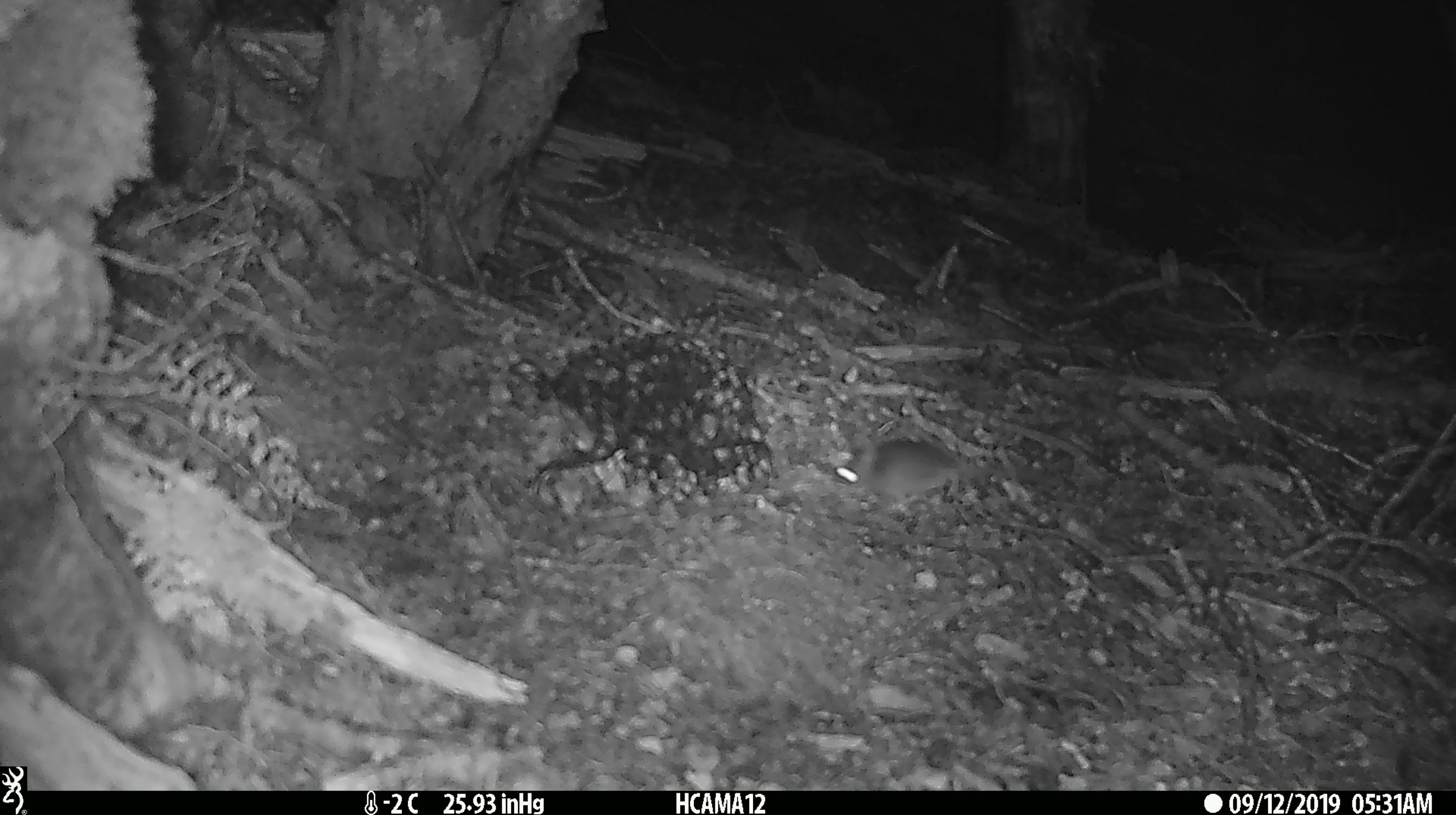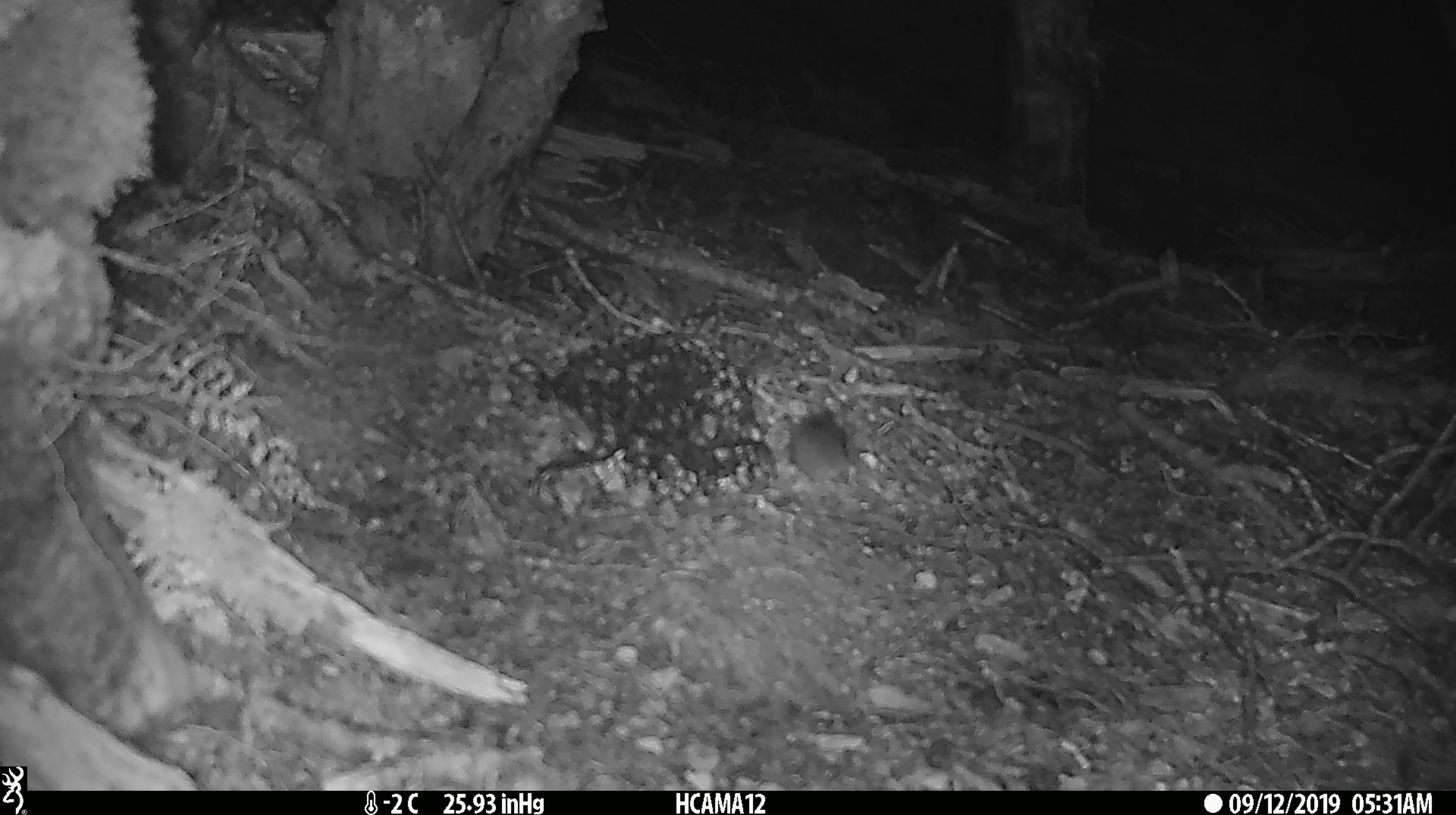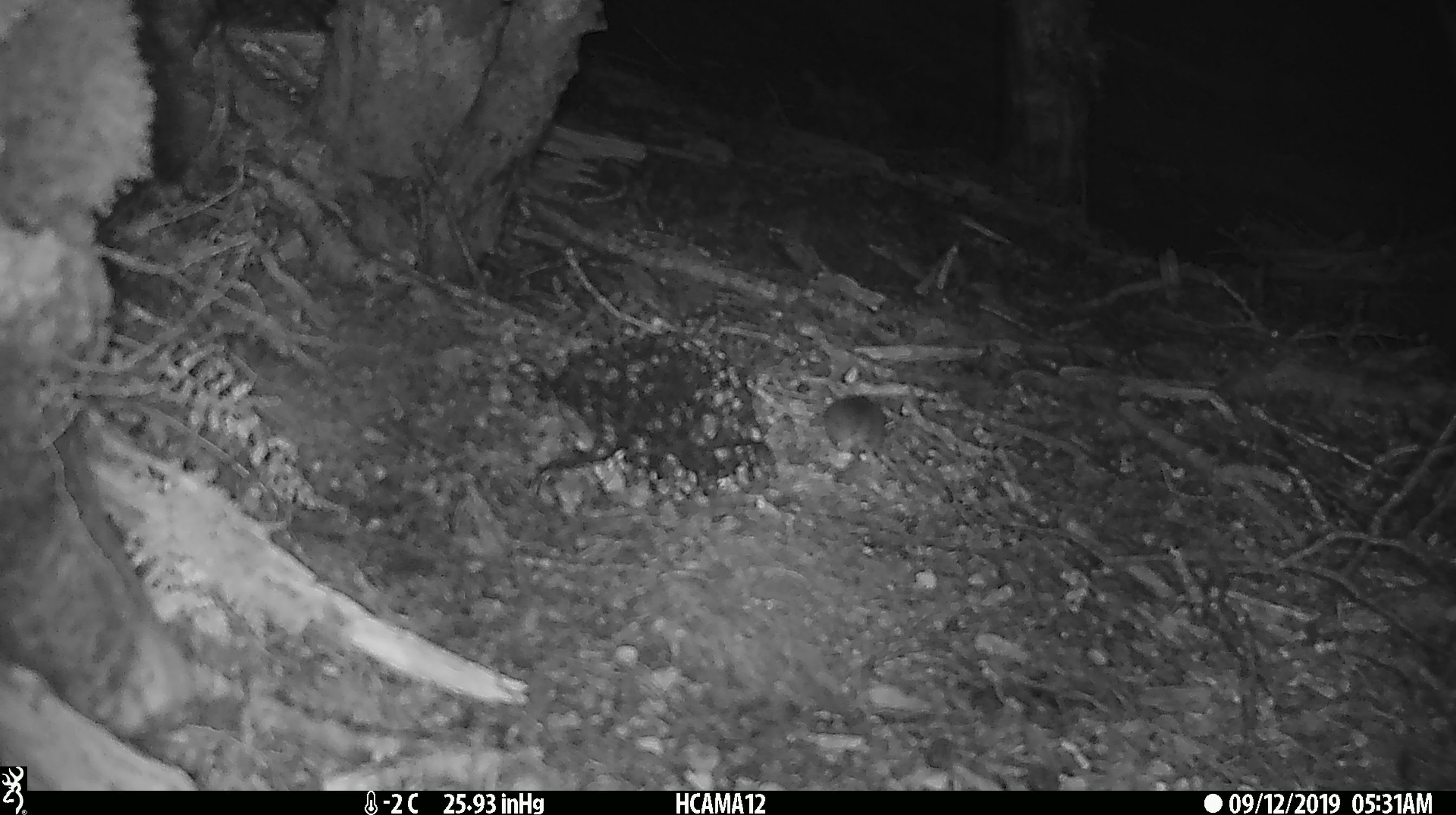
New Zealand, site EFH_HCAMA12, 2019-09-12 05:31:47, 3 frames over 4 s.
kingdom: Animalia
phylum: Chordata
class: Mammalia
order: Rodentia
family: Muridae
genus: Mus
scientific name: Mus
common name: mouse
Mouse (Mus).